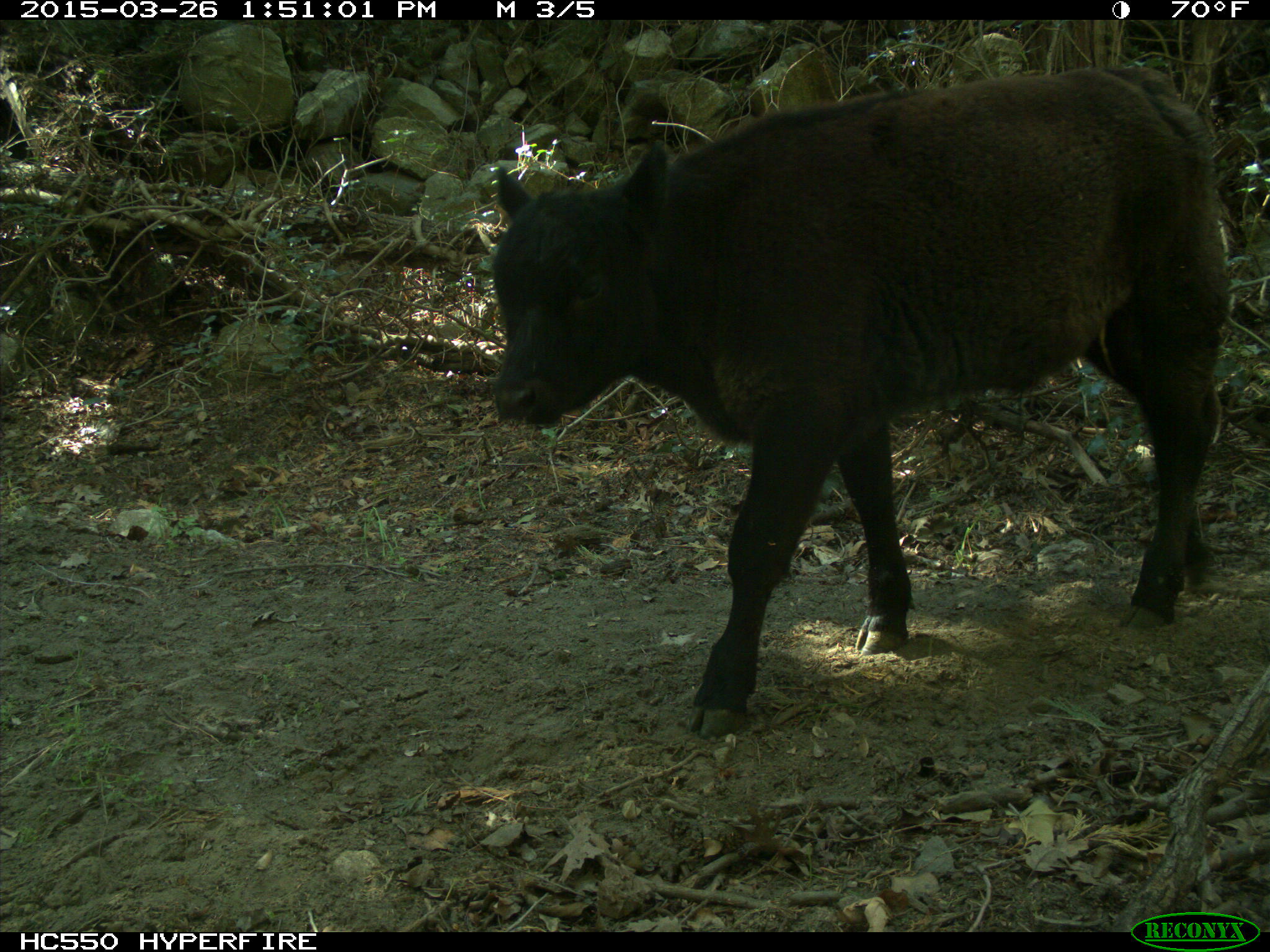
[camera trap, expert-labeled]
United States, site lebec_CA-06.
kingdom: Animalia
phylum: Chordata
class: Mammalia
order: Artiodactyla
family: Bovidae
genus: Bos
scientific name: Bos taurus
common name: domestic cow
Bos taurus (domestic cow).